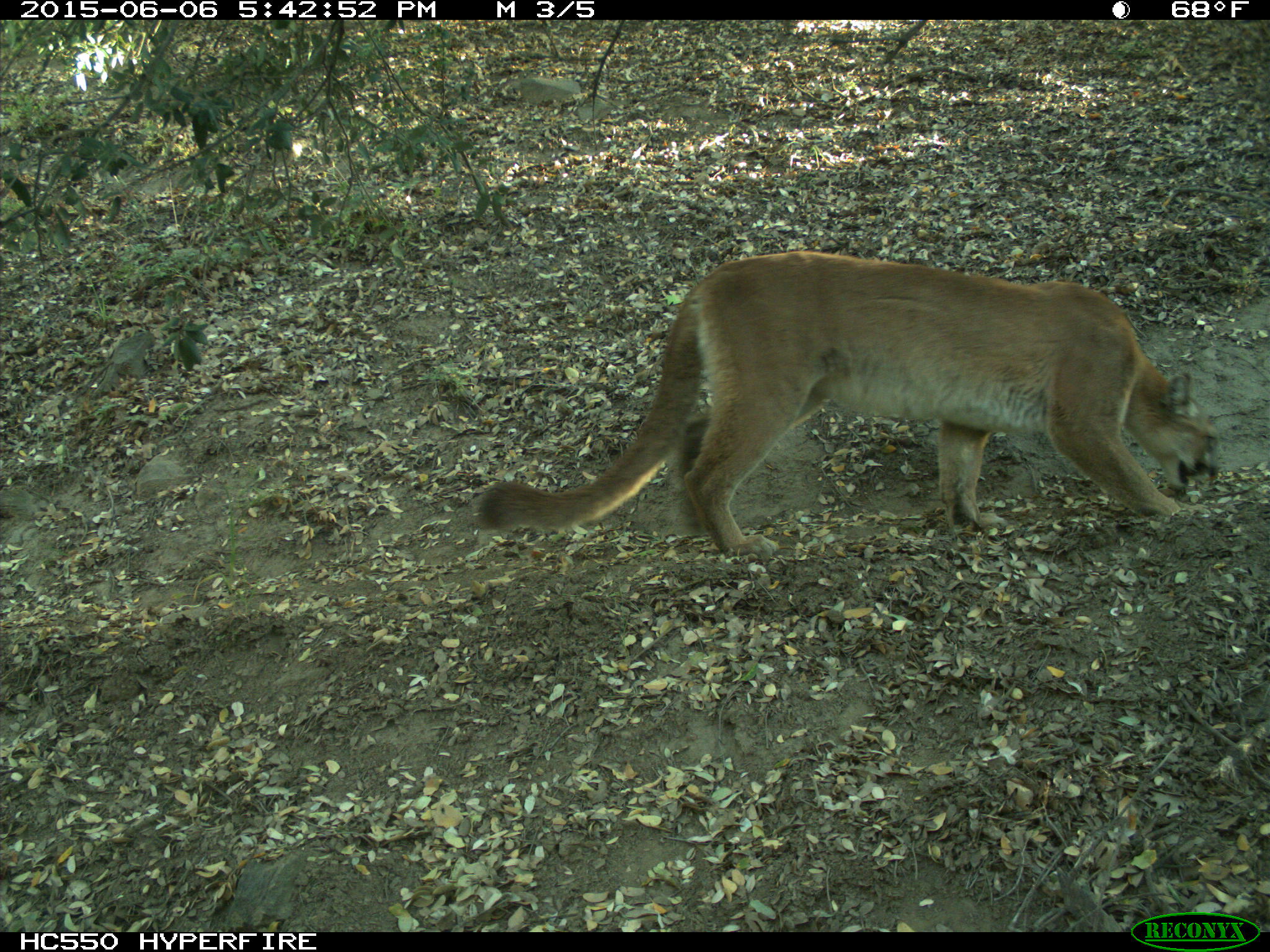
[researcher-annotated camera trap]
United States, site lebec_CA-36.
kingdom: Animalia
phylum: Chordata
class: Mammalia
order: Carnivora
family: Felidae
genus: Puma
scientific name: Puma concolor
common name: mountain lion